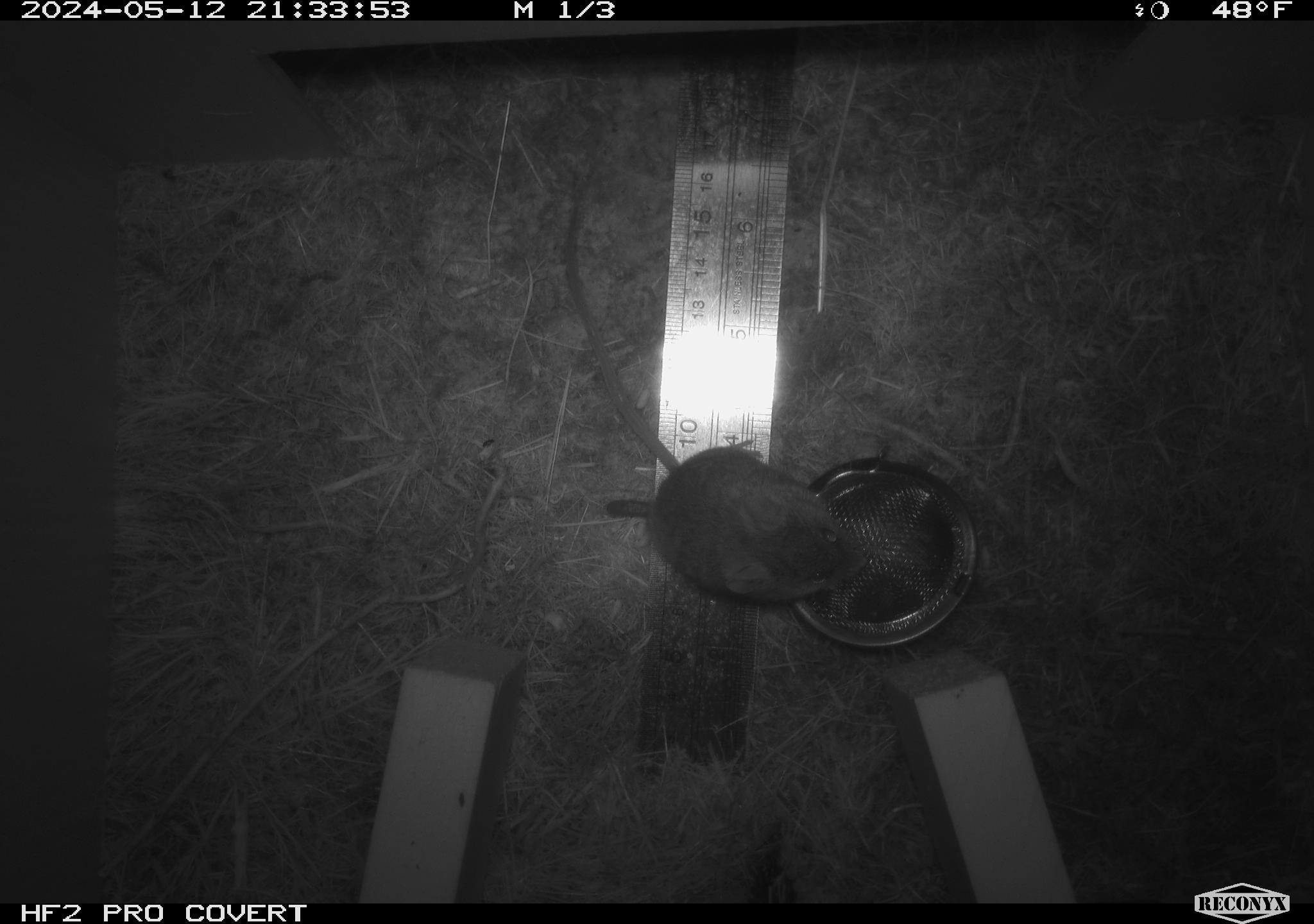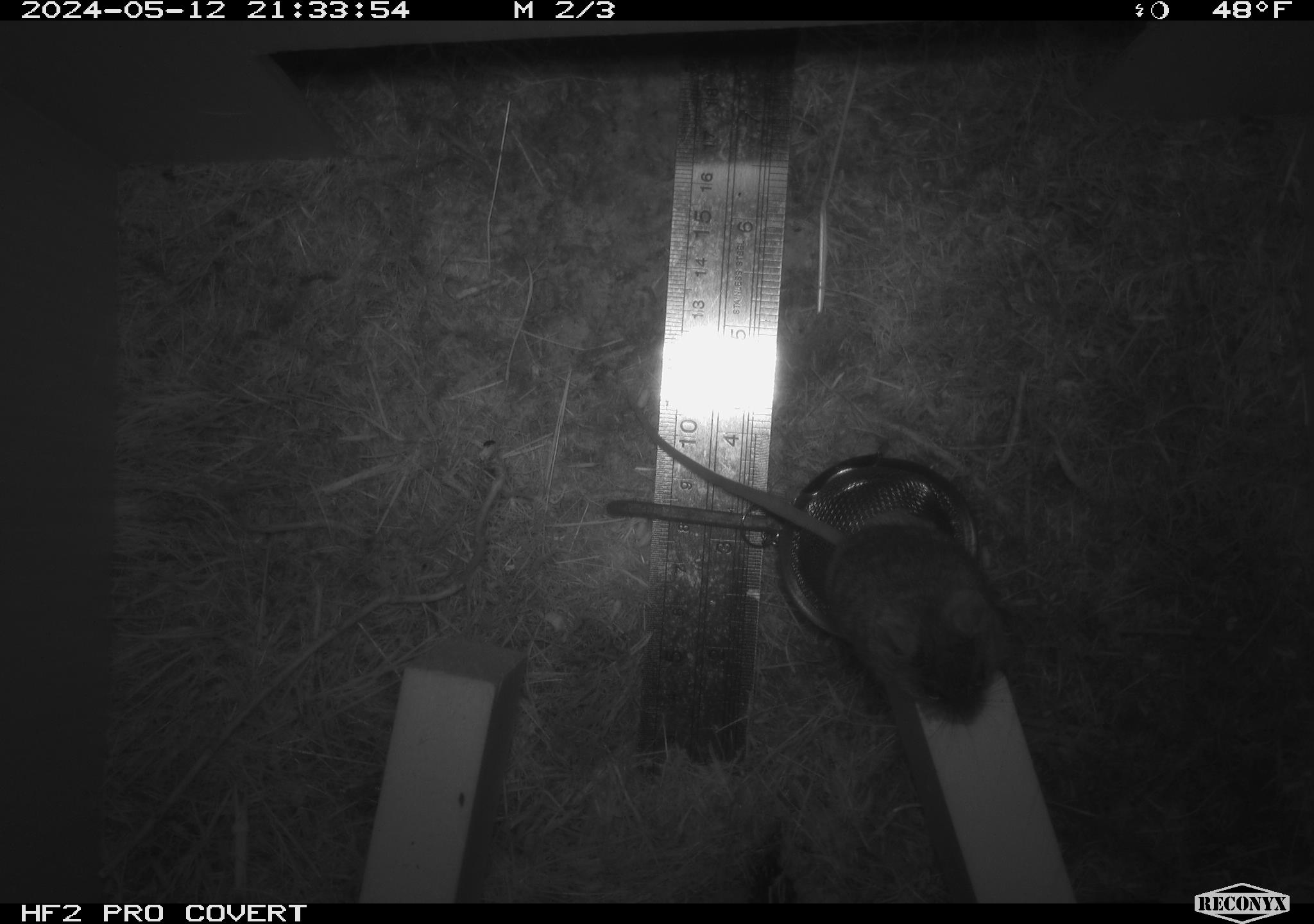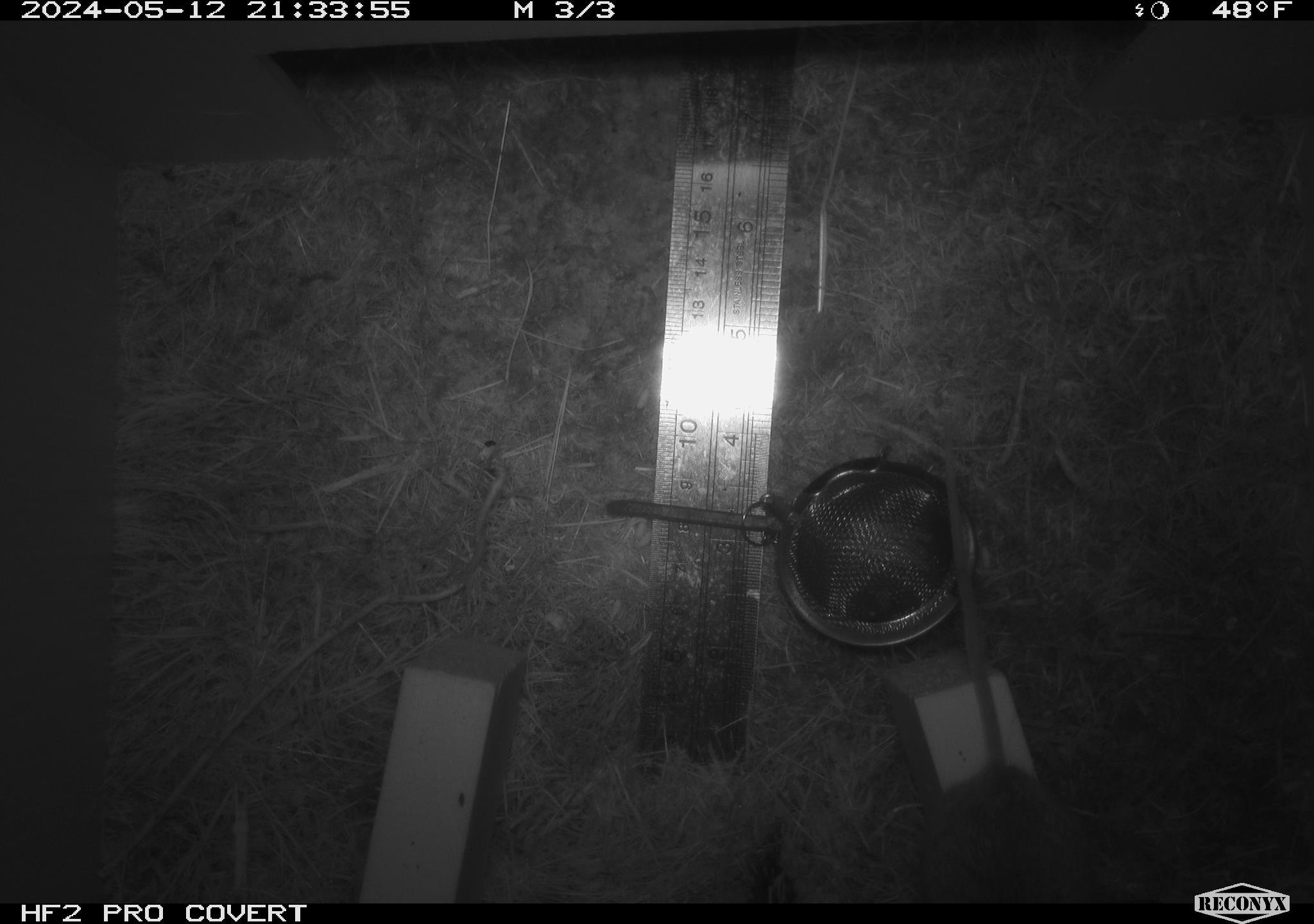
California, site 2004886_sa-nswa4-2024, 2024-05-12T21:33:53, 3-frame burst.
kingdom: Animalia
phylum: Chordata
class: Mammalia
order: Rodentia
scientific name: Rodentia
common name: mouse species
Mouse species (Rodentia).